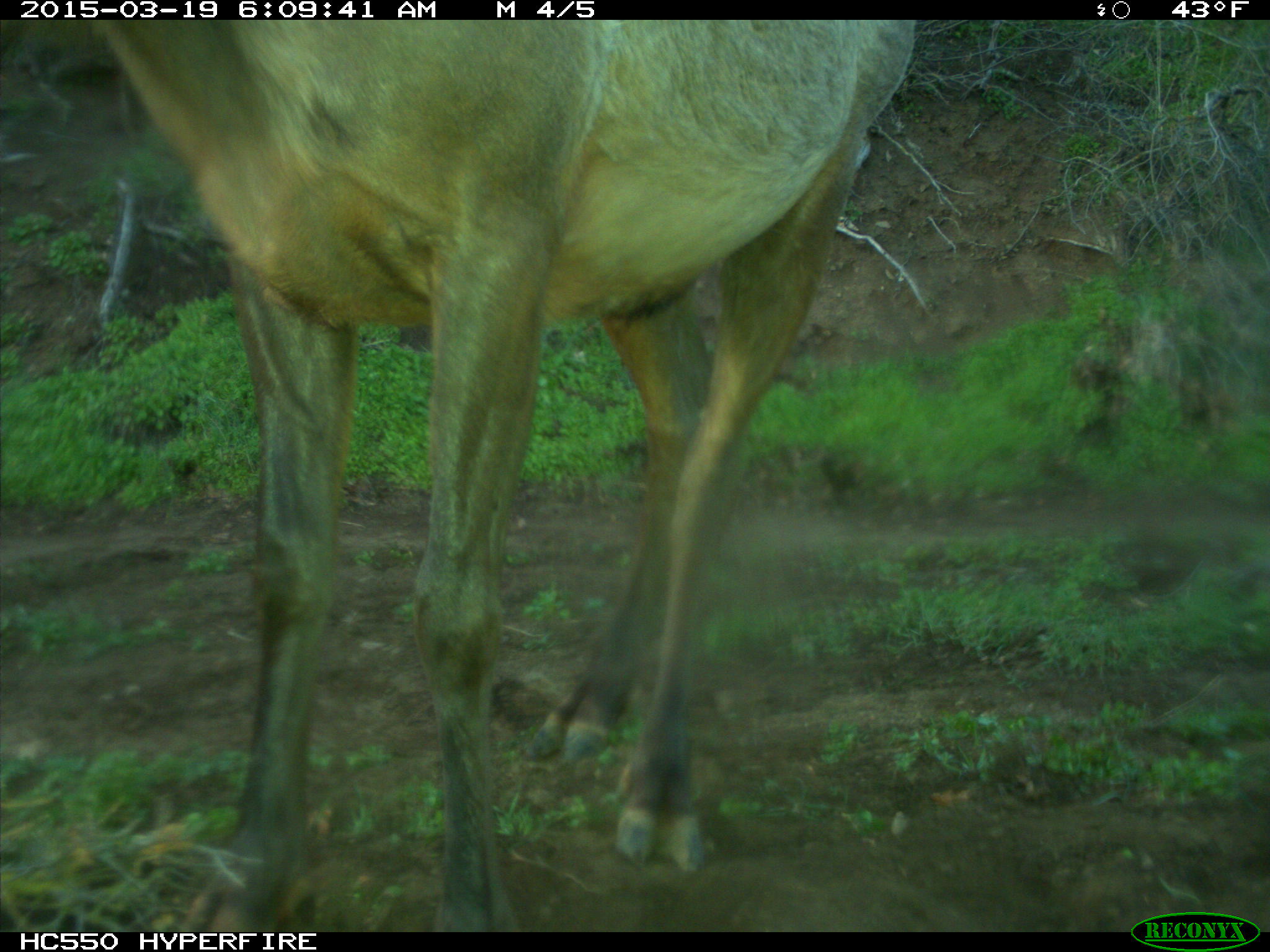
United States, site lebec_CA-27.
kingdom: Animalia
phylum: Chordata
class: Mammalia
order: Artiodactyla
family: Cervidae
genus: Cervus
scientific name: Cervus canadensis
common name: elk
Cervus canadensis (elk).